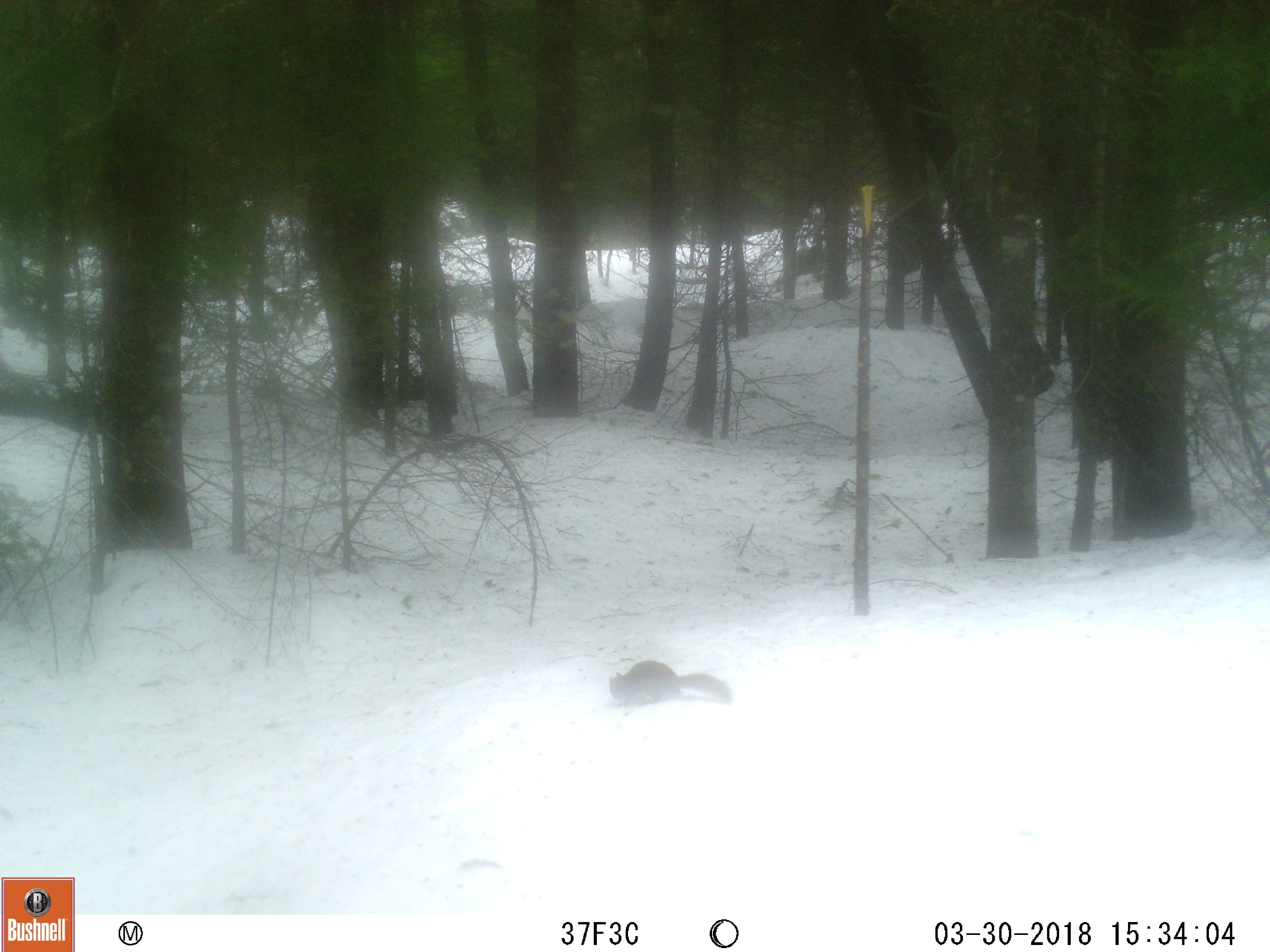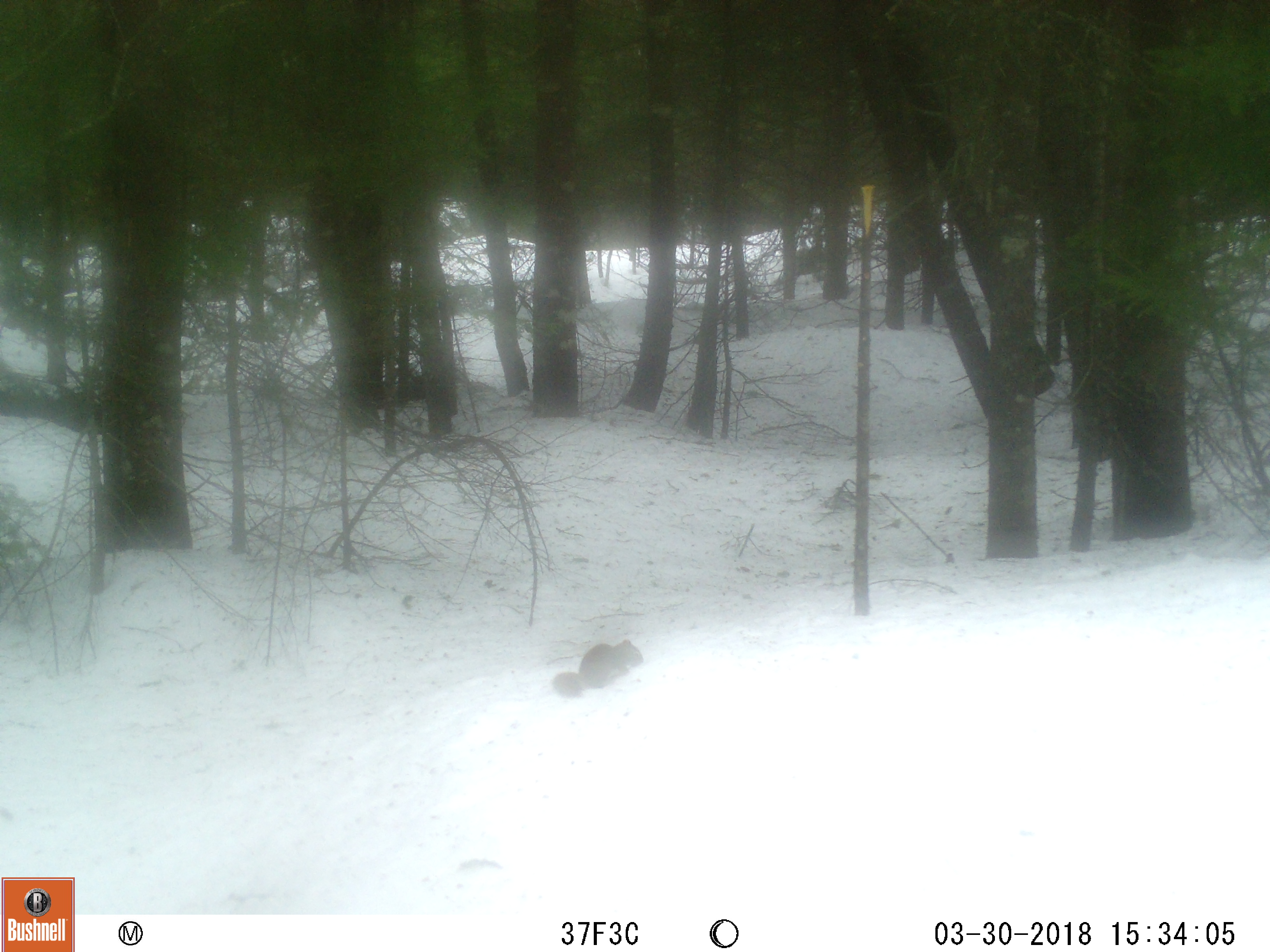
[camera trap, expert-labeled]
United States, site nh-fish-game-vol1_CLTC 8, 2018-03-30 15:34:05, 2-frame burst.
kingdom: Animalia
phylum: Chordata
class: Mammalia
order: Rodentia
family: Sciuridae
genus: Tamiasciurus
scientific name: Tamiasciurus hudsonicus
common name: red squirrel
Red squirrel (Tamiasciurus hudsonicus).